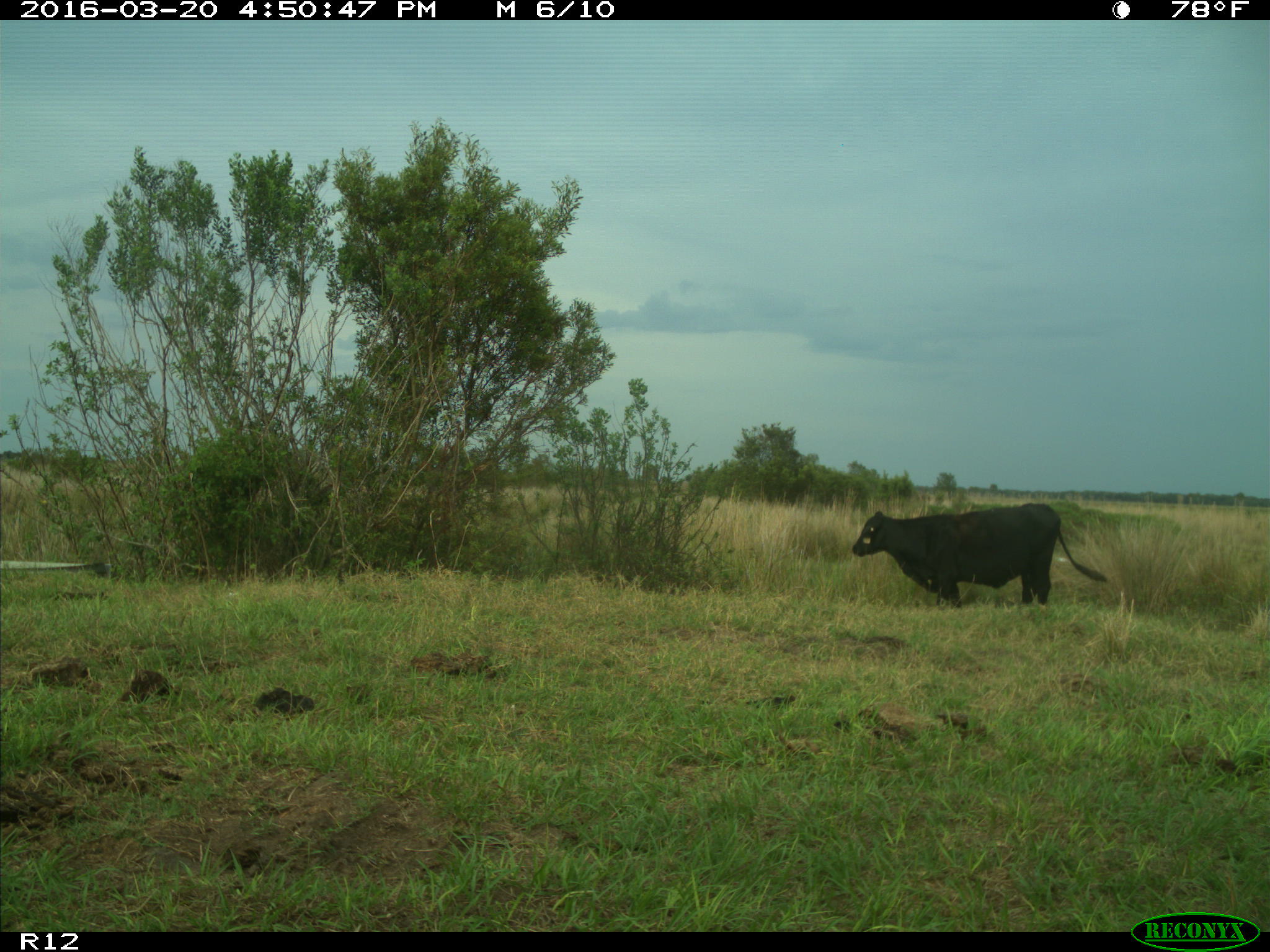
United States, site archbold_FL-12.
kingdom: Animalia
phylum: Chordata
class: Mammalia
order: Artiodactyla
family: Bovidae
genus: Bos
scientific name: Bos taurus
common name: domestic cow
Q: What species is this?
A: Bos taurus (domestic cow).